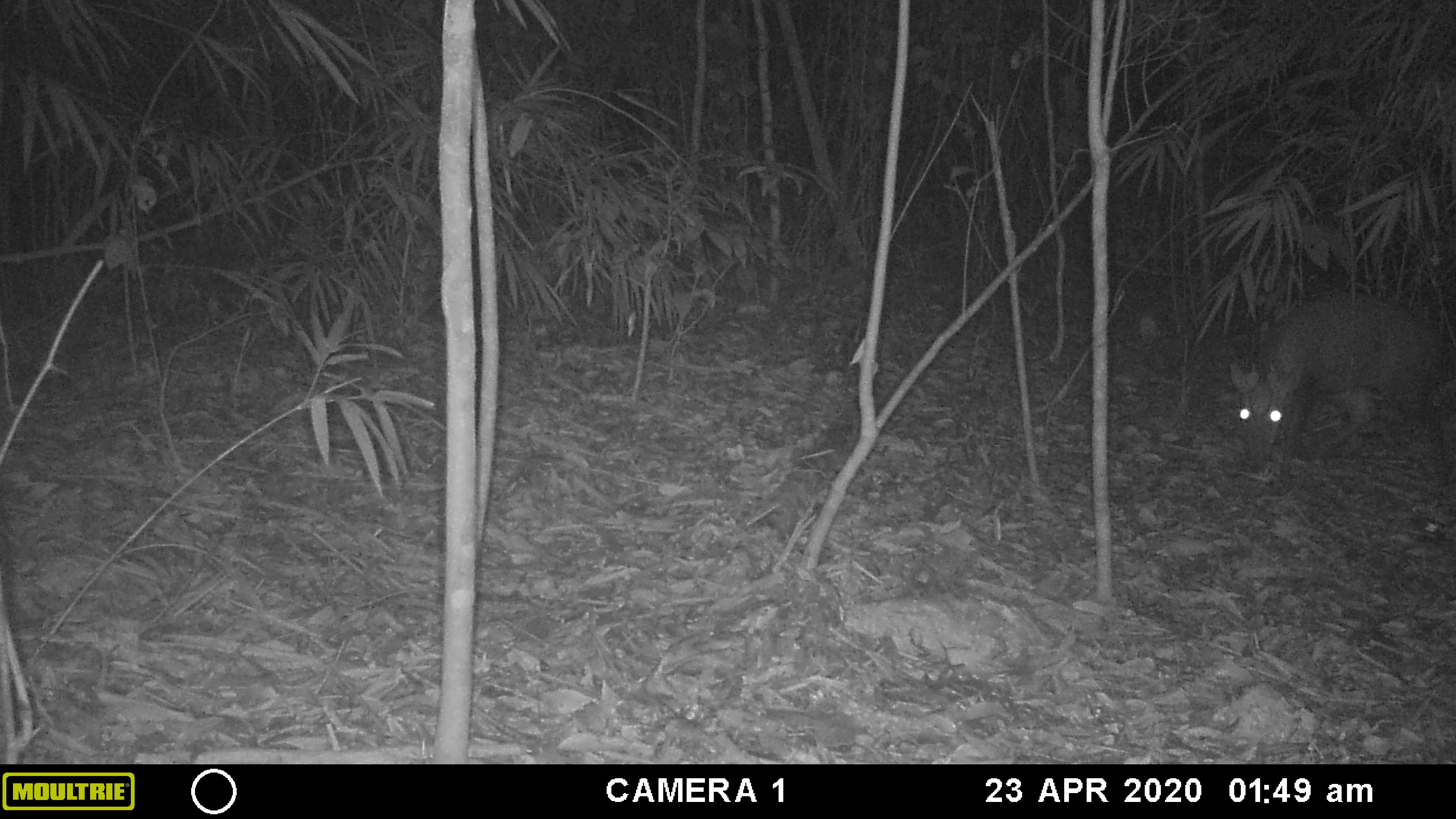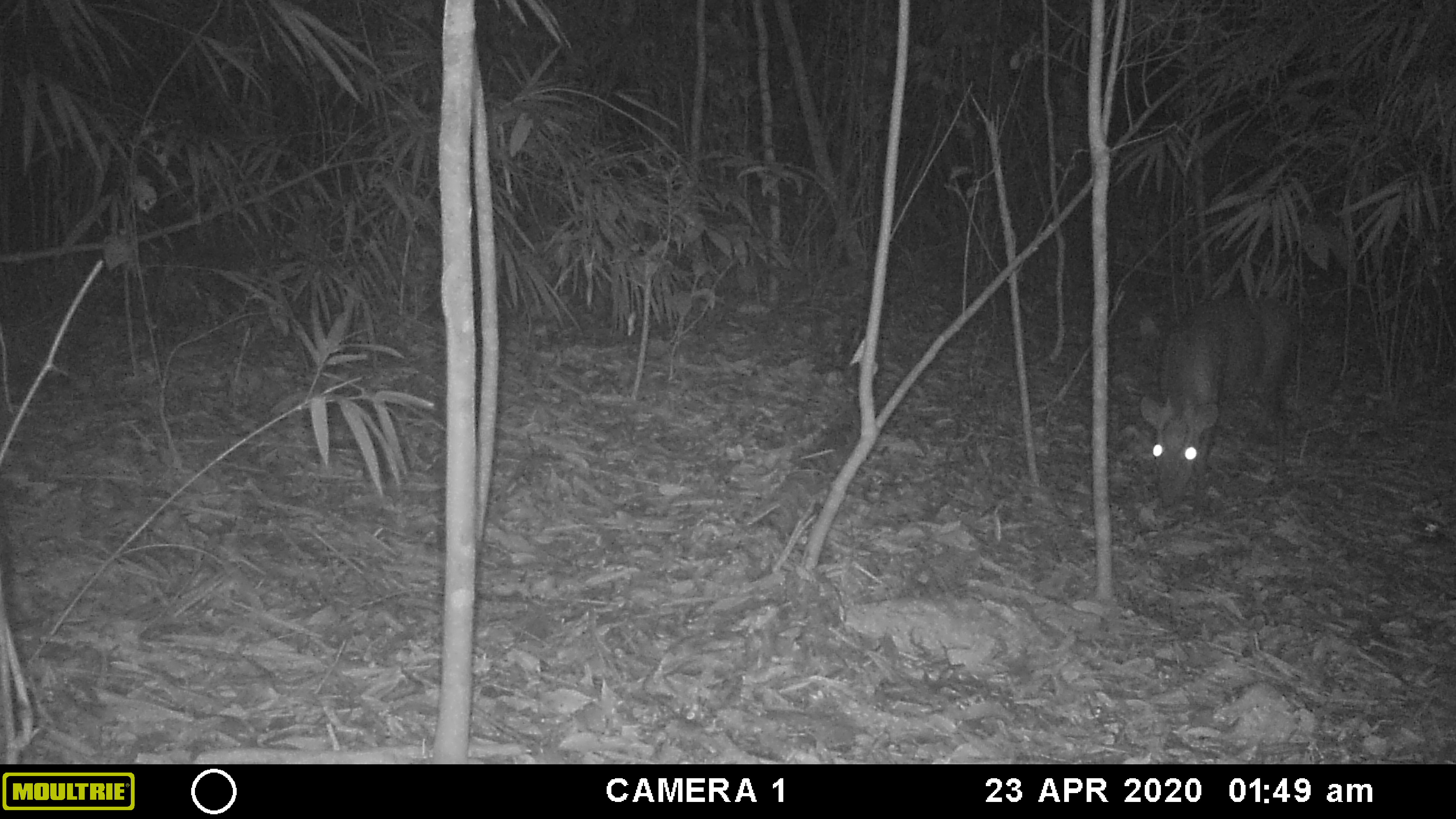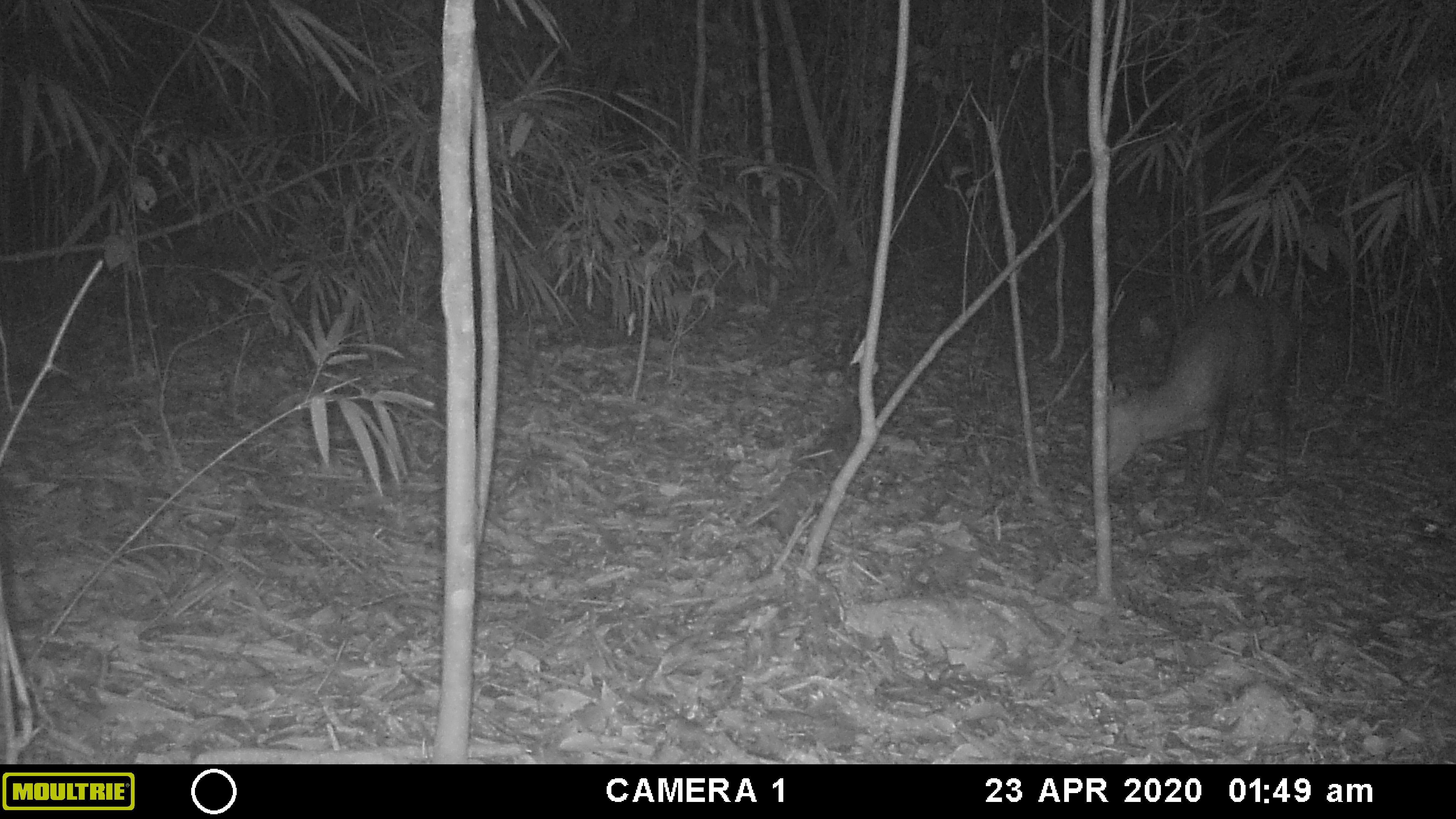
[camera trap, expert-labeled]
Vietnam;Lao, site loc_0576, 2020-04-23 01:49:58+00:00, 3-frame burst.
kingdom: Animalia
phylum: Chordata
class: Mammalia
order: Artiodactyla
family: Cervidae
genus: Muntiacus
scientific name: Muntiacus rooseveltorum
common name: roosevelt's muntjac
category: roosevelts muntjac group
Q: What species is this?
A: Roosevelts muntjac group (roosevelt's muntjac) (Muntiacus rooseveltorum).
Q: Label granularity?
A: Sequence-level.